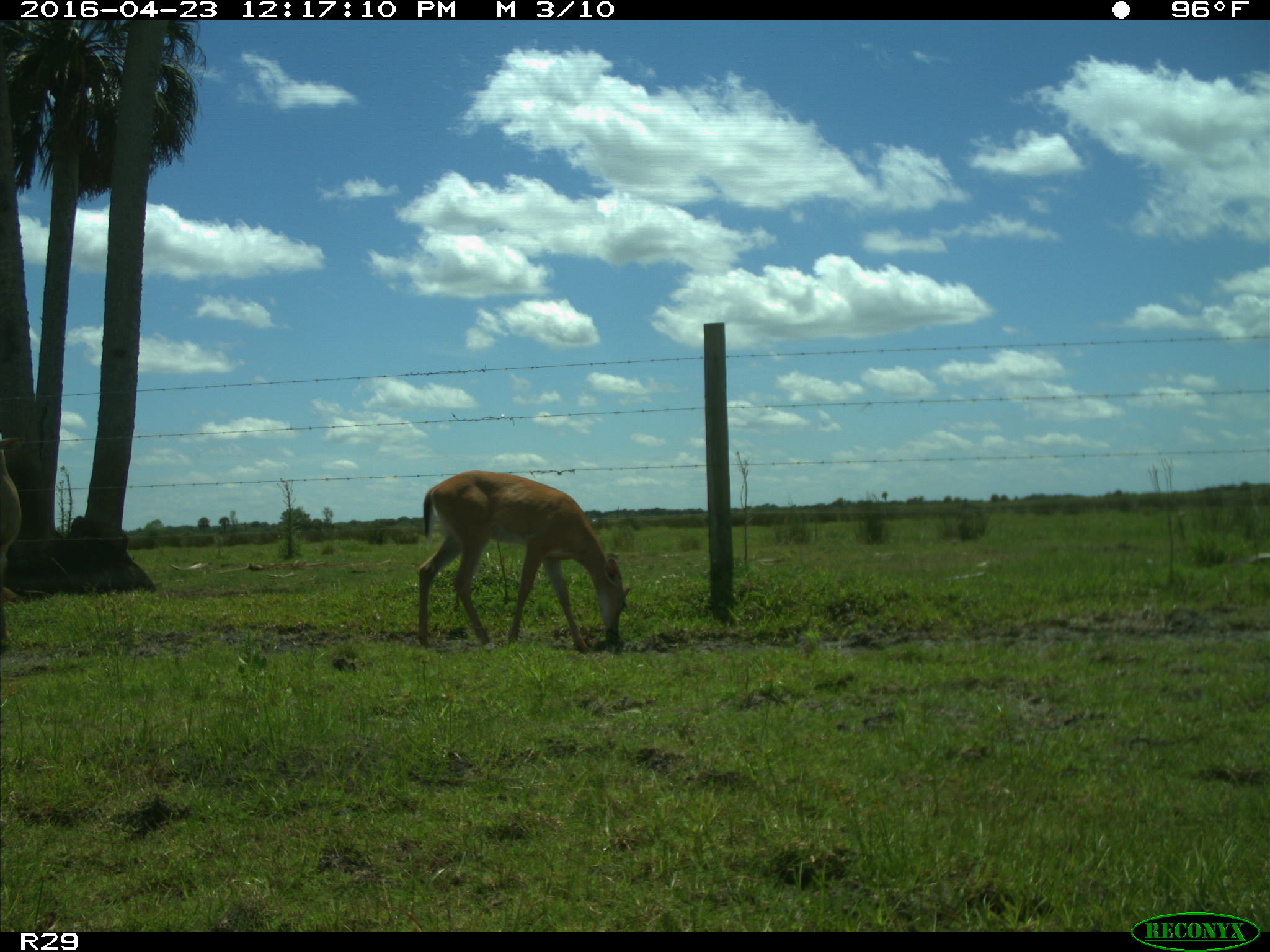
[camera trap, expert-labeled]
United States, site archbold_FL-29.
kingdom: Animalia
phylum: Chordata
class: Mammalia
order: Artiodactyla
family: Cervidae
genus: Odocoileus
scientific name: Odocoileus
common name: deer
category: unidentified deer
Unidentified deer (deer) (Odocoileus).